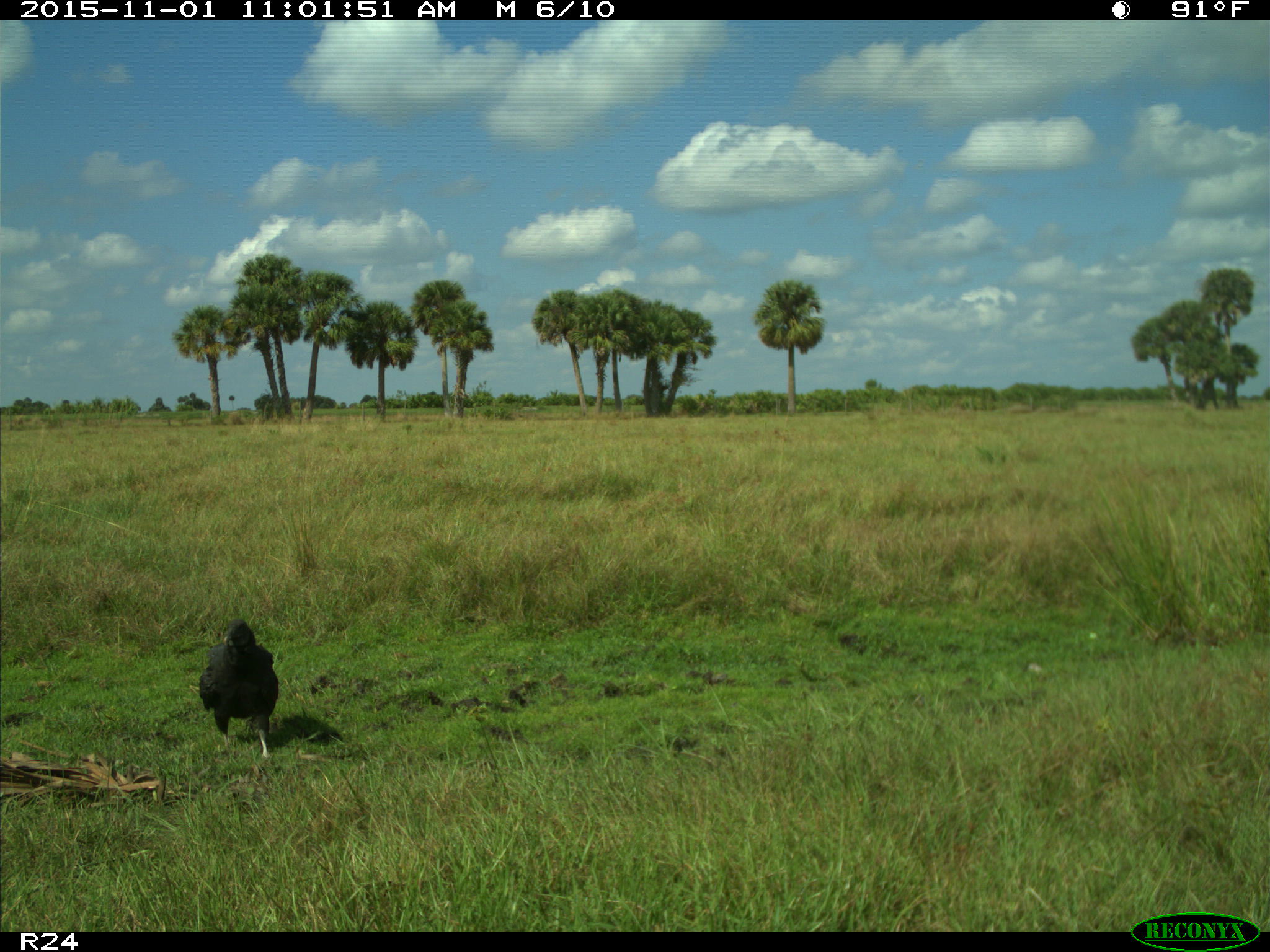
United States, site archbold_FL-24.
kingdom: Animalia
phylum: Chordata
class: Aves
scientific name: Aves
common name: birds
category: unidentified bird